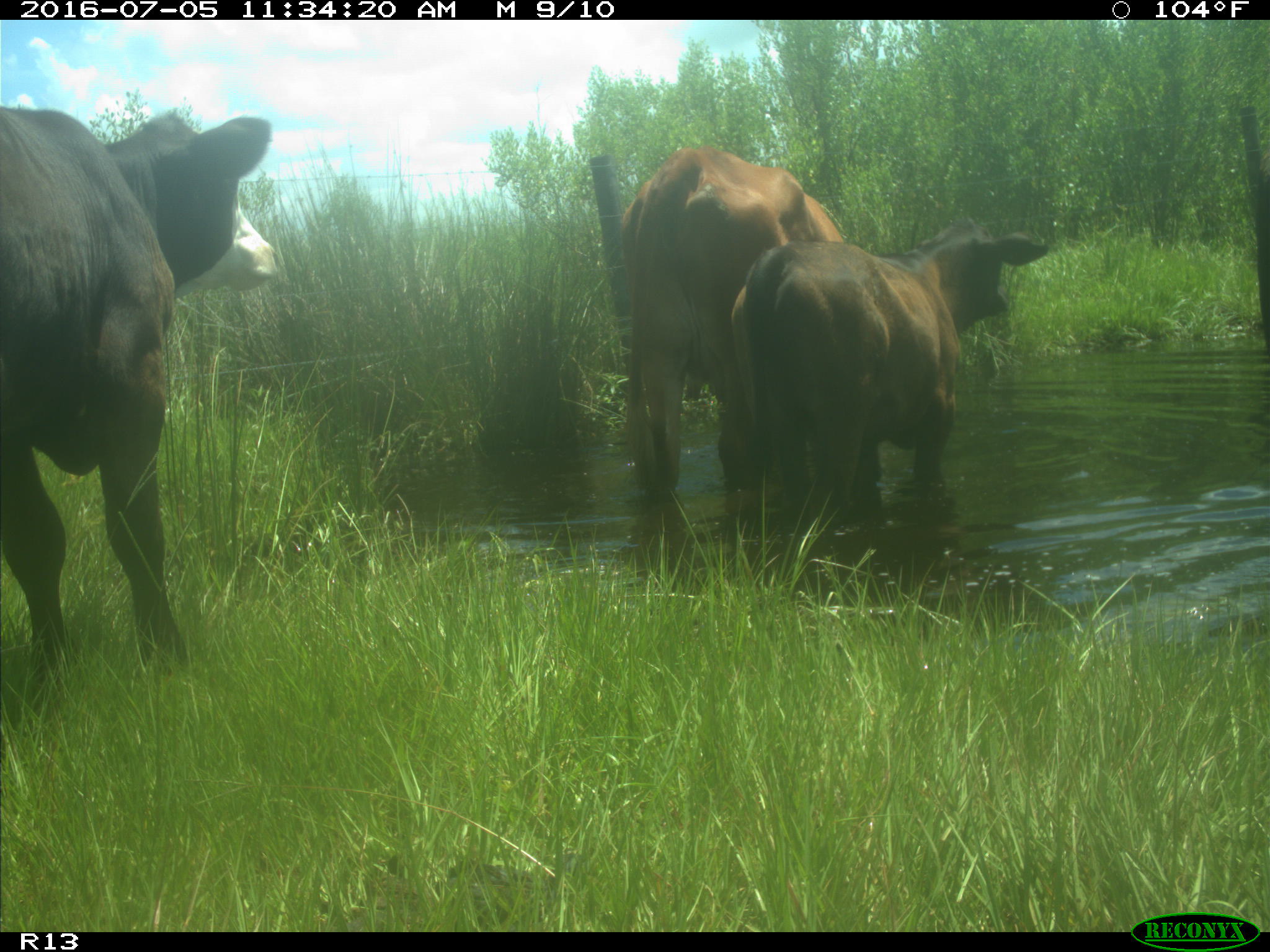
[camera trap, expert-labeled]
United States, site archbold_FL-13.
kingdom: Animalia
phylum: Chordata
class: Mammalia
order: Artiodactyla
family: Bovidae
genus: Bos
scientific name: Bos taurus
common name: domestic cow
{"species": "Bos taurus (domestic cow)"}